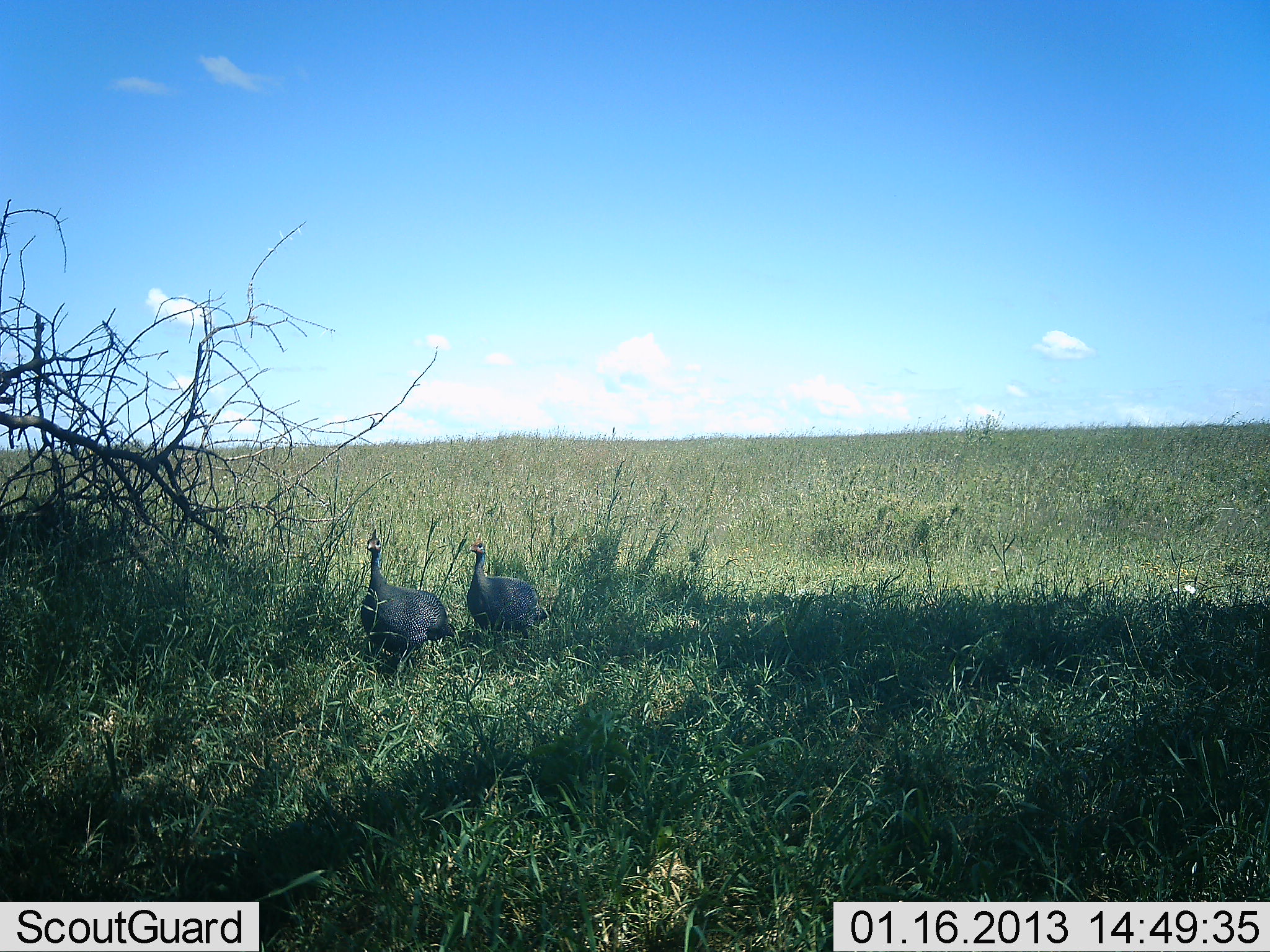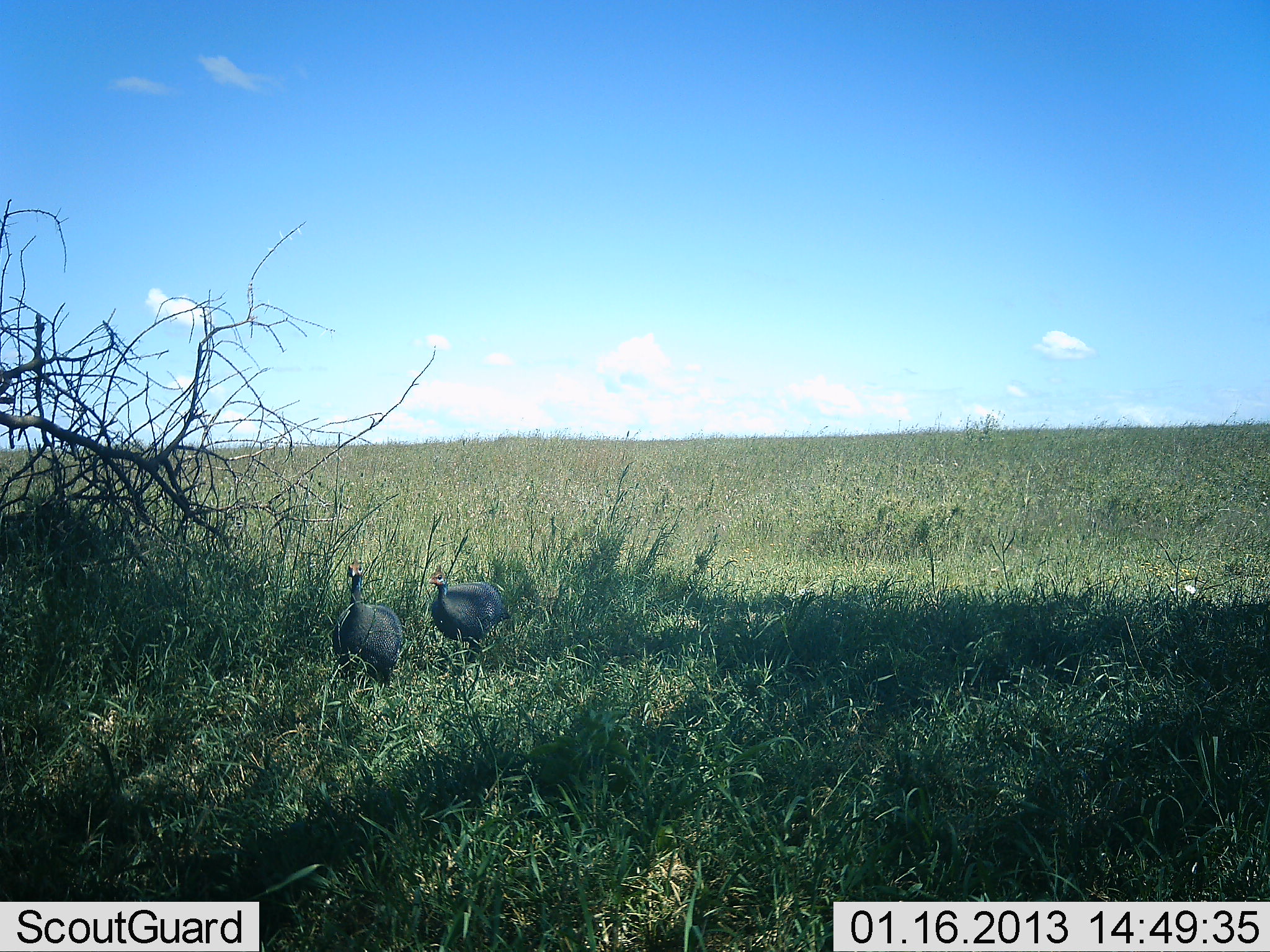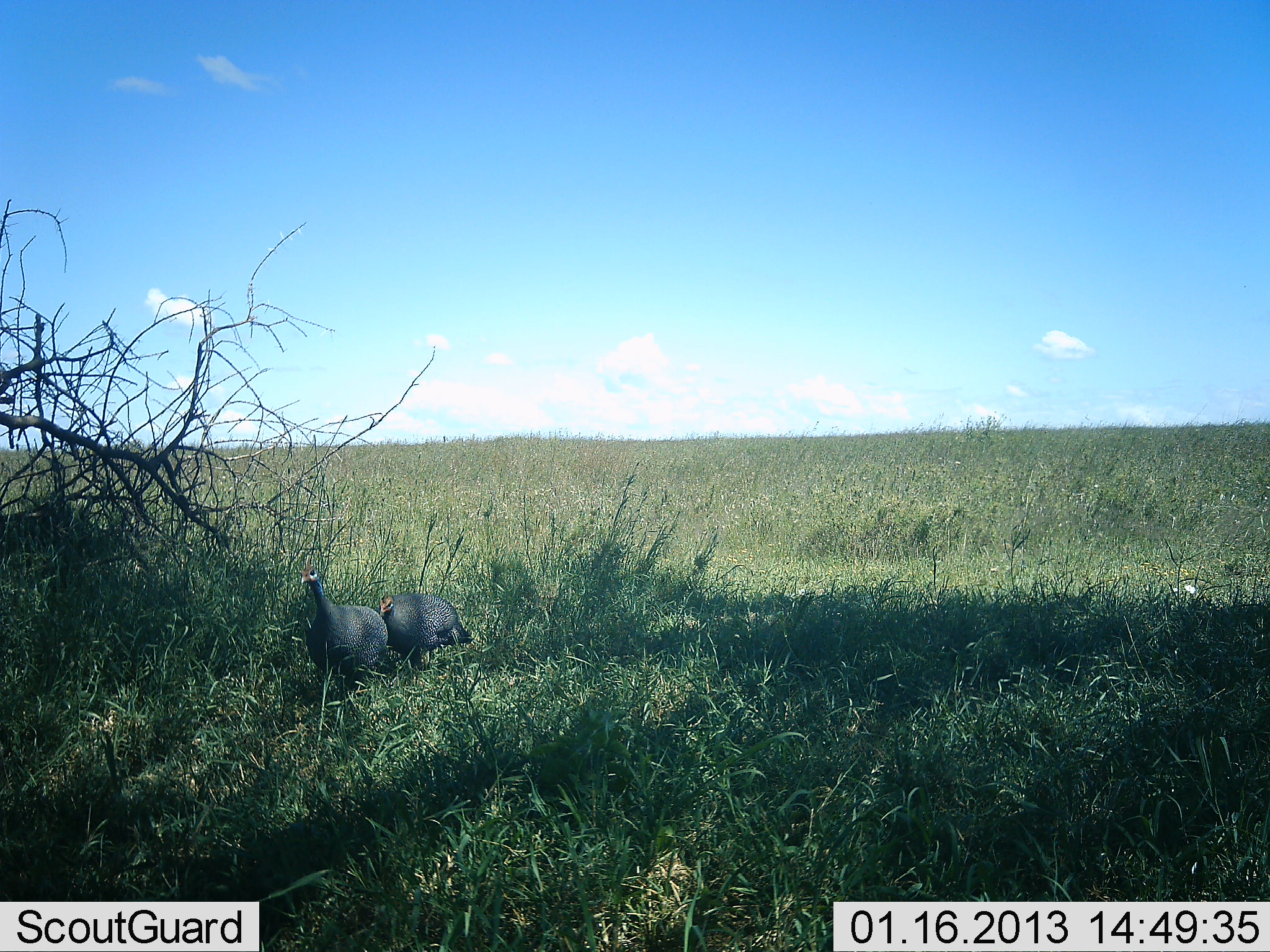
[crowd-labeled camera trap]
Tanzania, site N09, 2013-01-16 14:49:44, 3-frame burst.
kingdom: Animalia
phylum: Chordata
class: Aves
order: Galliformes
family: Numididae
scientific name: Numididae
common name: guinea fowl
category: guineafowl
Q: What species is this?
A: Guineafowl (guinea fowl) (Numididae).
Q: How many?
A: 2.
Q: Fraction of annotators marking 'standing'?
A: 9%.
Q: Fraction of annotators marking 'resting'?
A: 0%.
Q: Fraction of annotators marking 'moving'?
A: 86%.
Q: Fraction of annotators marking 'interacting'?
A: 3%.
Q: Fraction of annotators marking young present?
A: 0%.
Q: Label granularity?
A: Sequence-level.